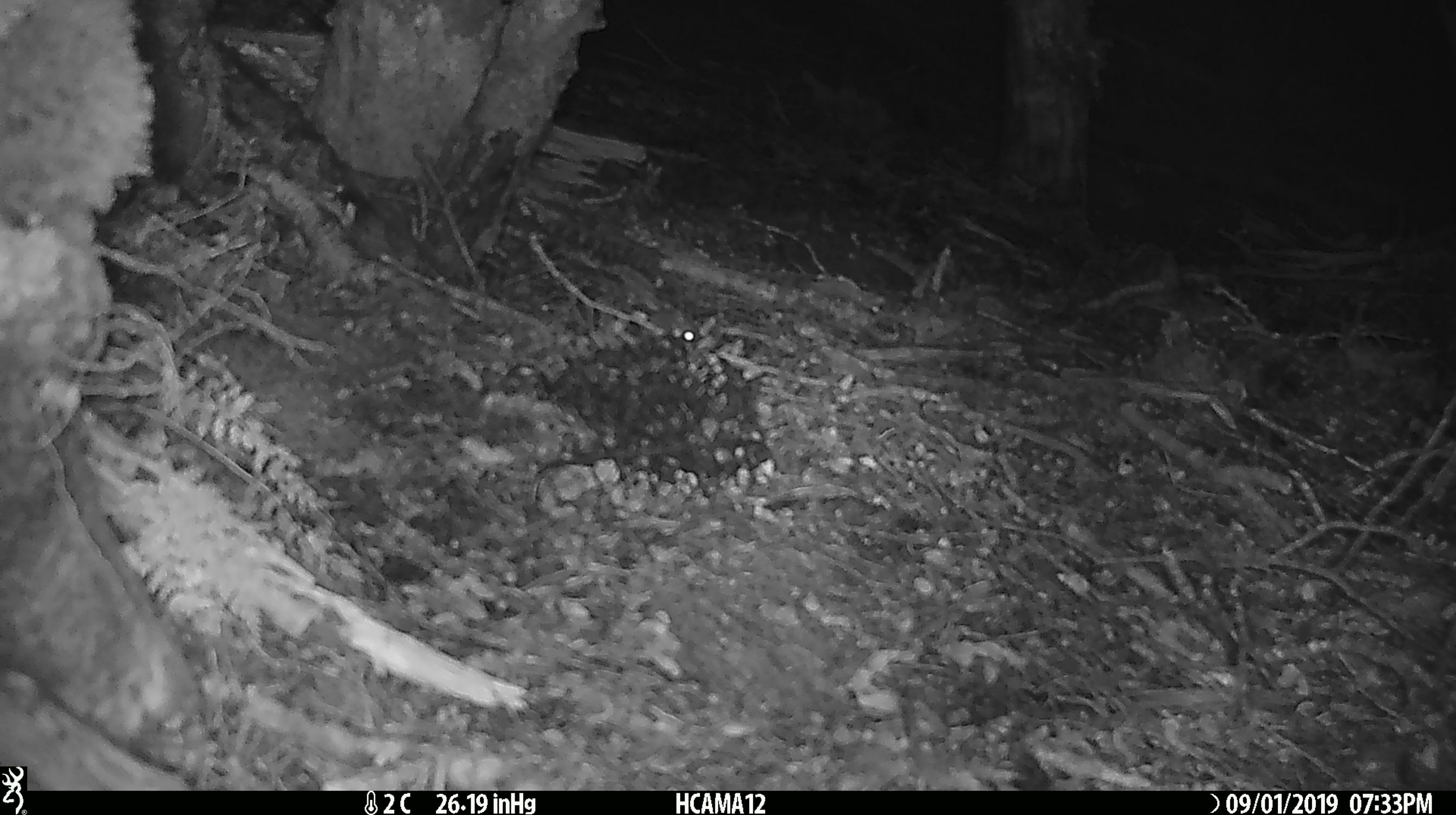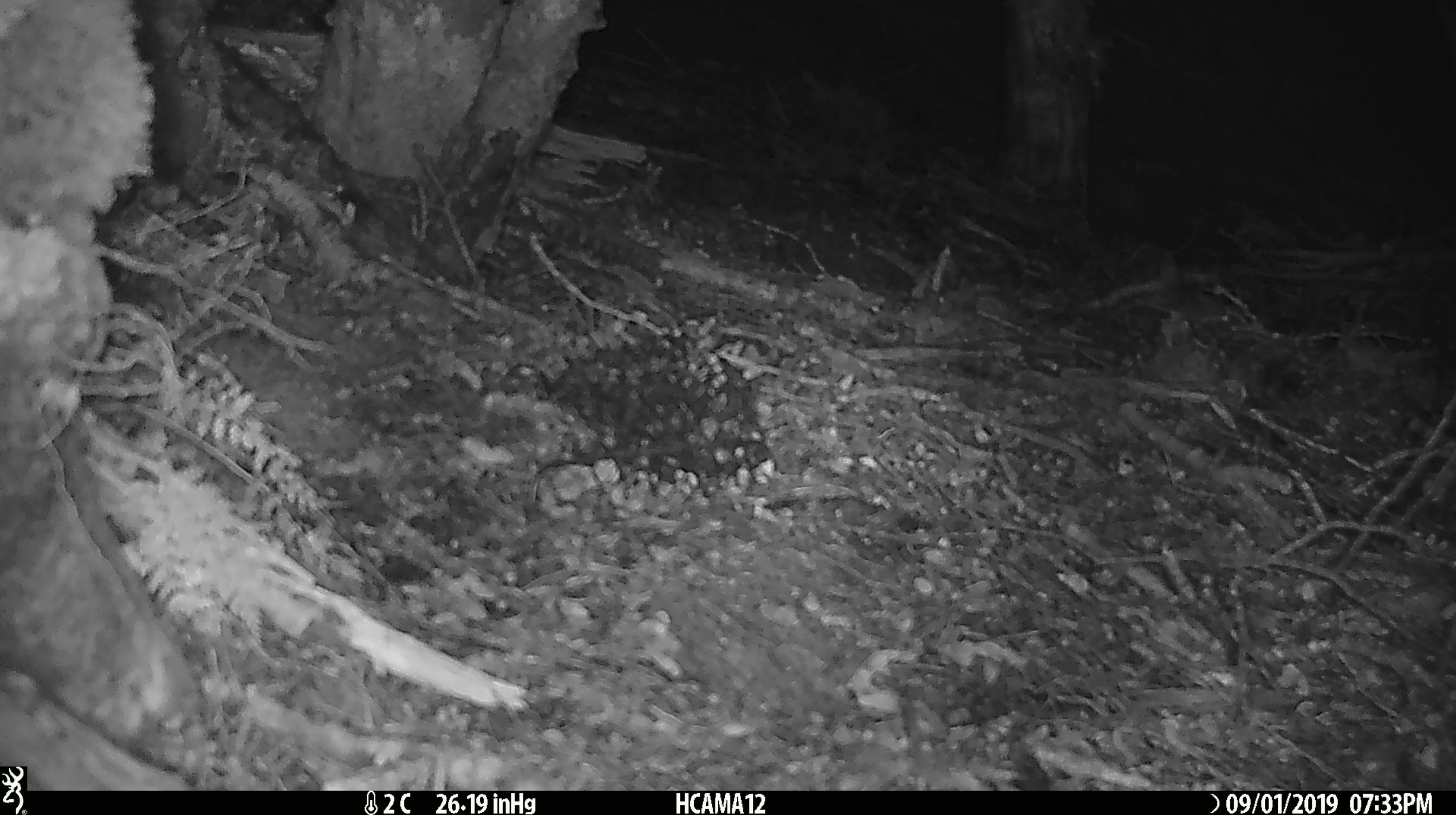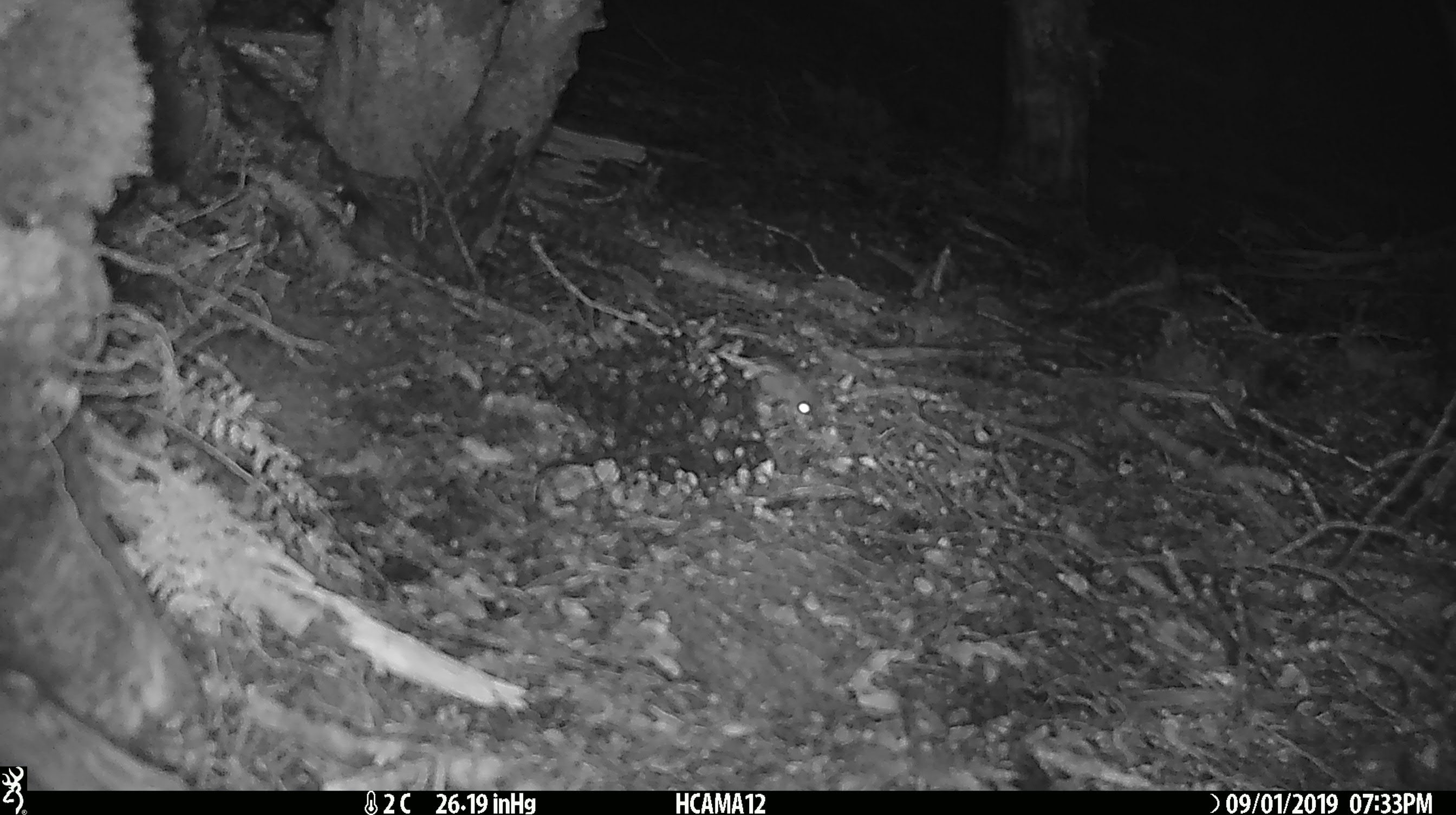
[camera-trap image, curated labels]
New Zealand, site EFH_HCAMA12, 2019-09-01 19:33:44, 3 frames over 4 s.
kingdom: Animalia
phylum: Chordata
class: Mammalia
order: Rodentia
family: Muridae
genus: Mus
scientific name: Mus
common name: mouse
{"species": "mouse (Mus)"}